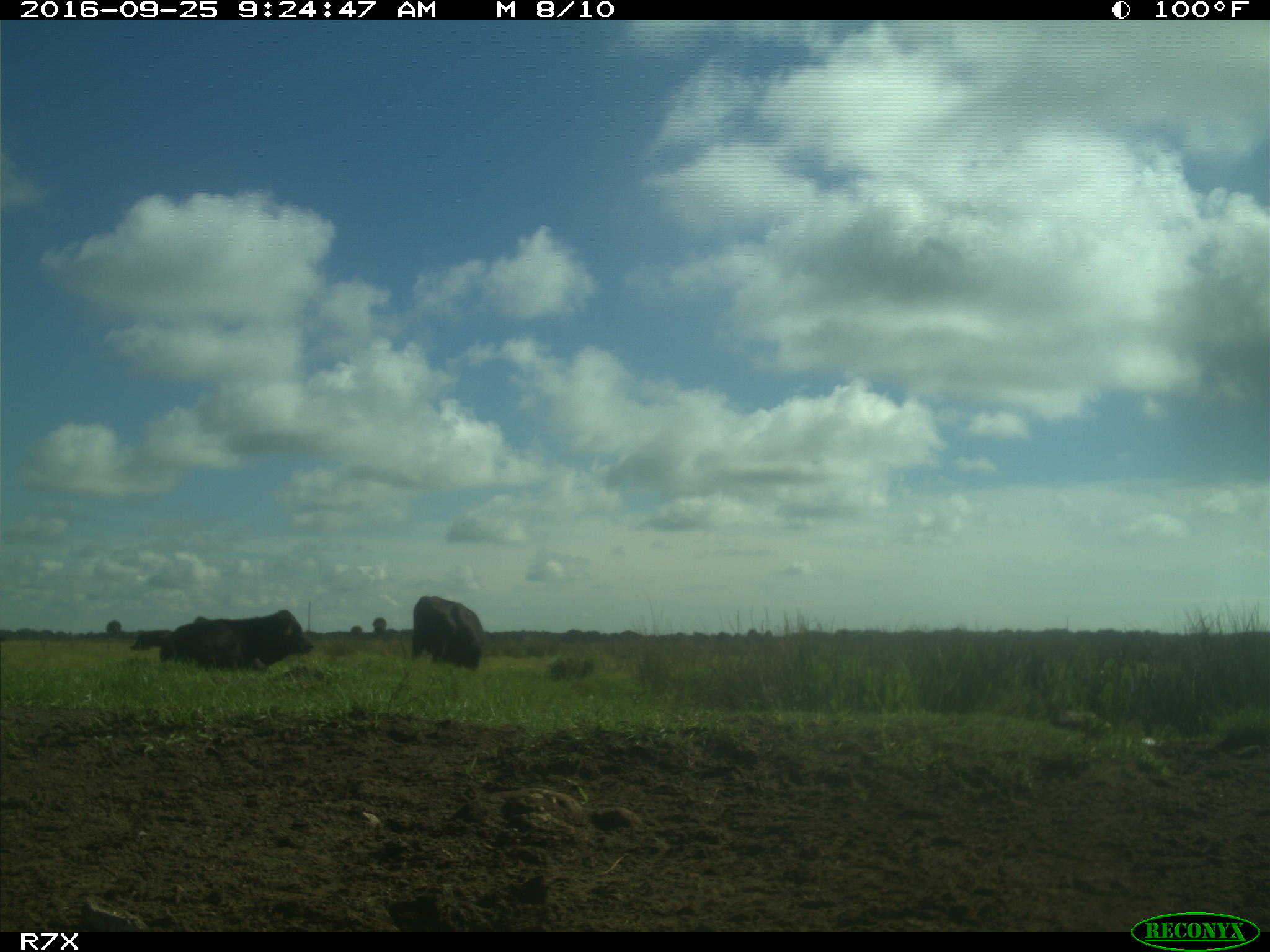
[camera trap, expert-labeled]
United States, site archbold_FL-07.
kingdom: Animalia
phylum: Chordata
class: Mammalia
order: Artiodactyla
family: Bovidae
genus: Bos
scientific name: Bos taurus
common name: domestic cow